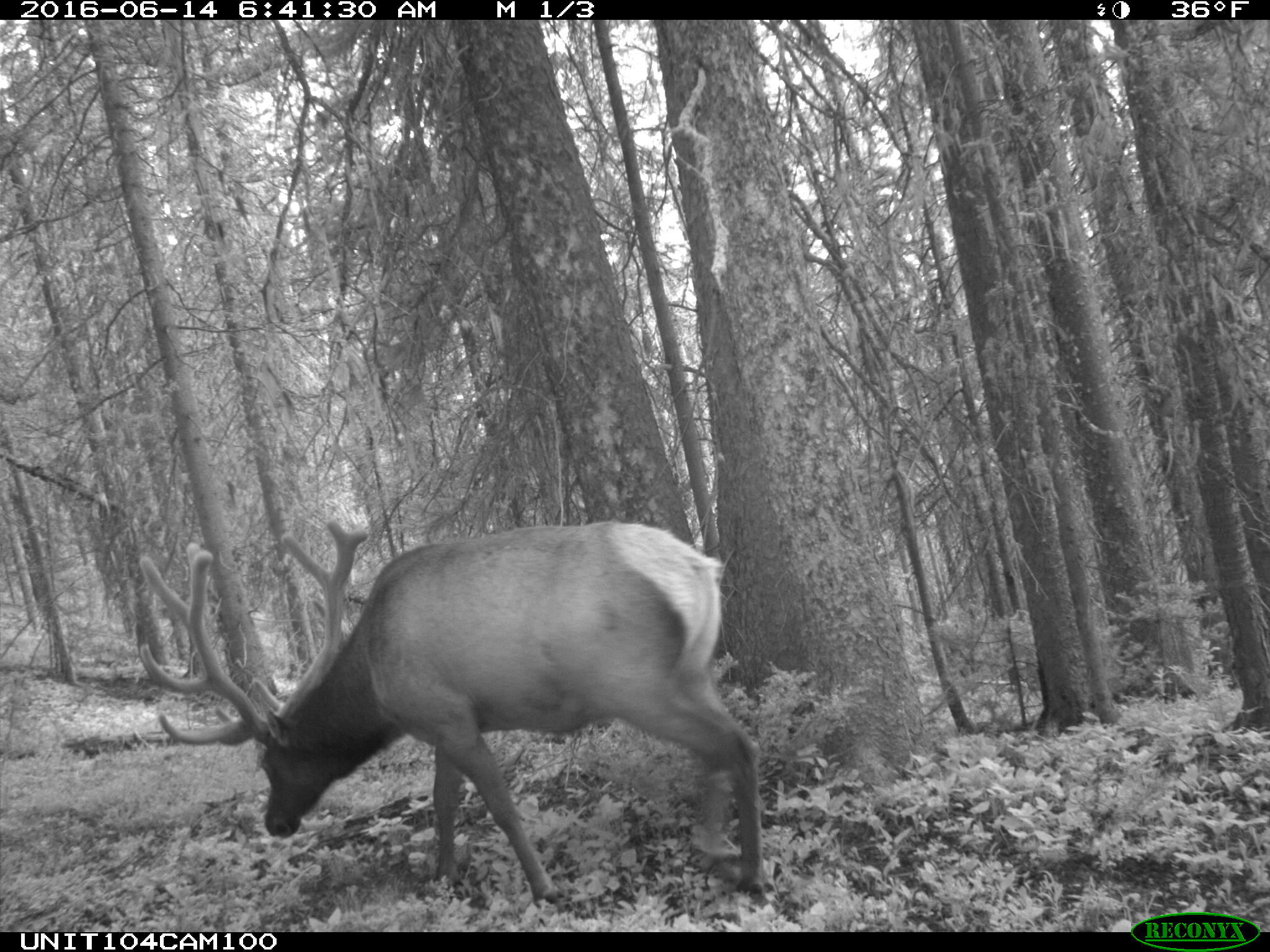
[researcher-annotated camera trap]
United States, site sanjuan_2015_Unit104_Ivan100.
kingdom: Animalia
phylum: Chordata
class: Mammalia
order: Artiodactyla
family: Cervidae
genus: Cervus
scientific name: Cervus elaphus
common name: red deer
Cervus elaphus (red deer).